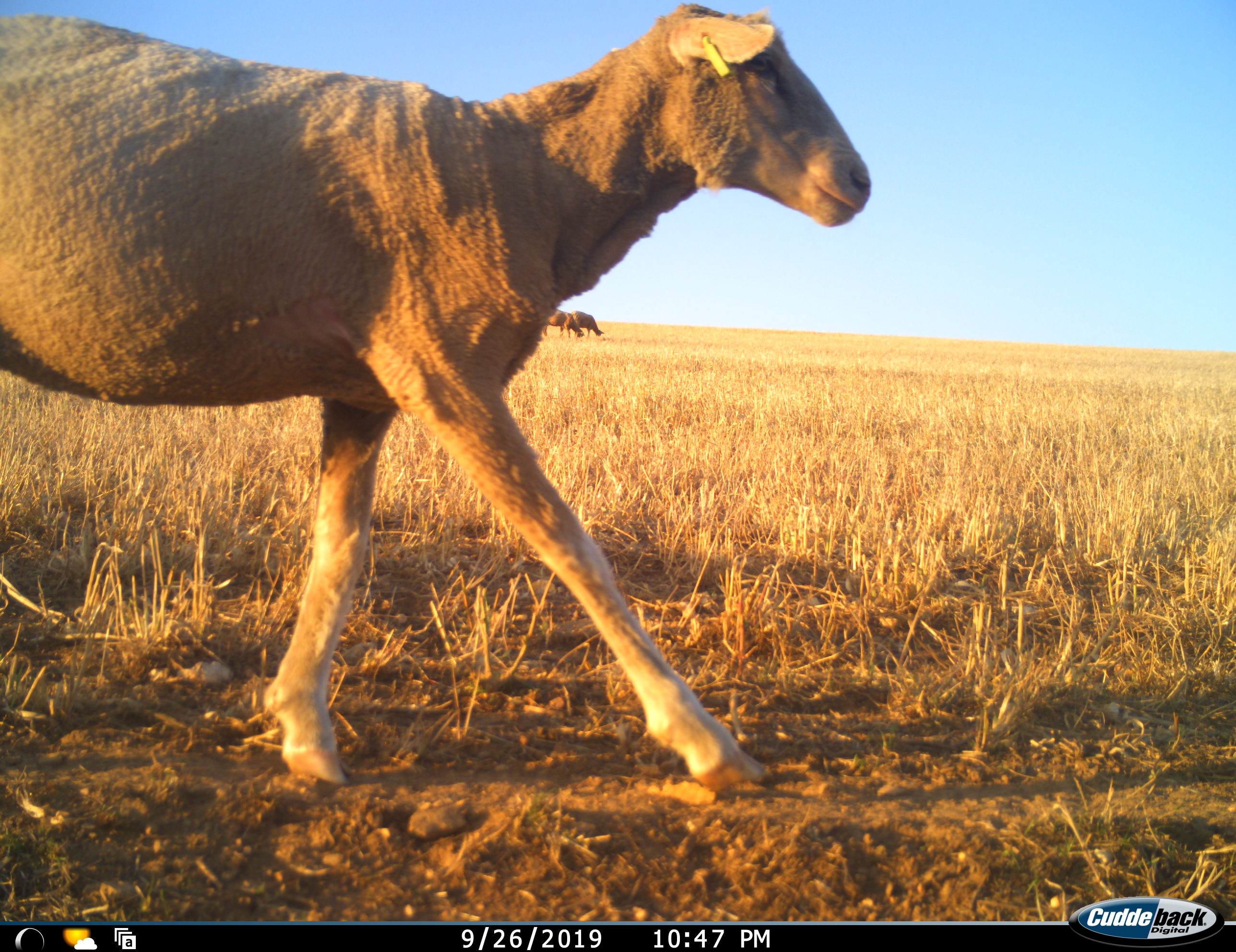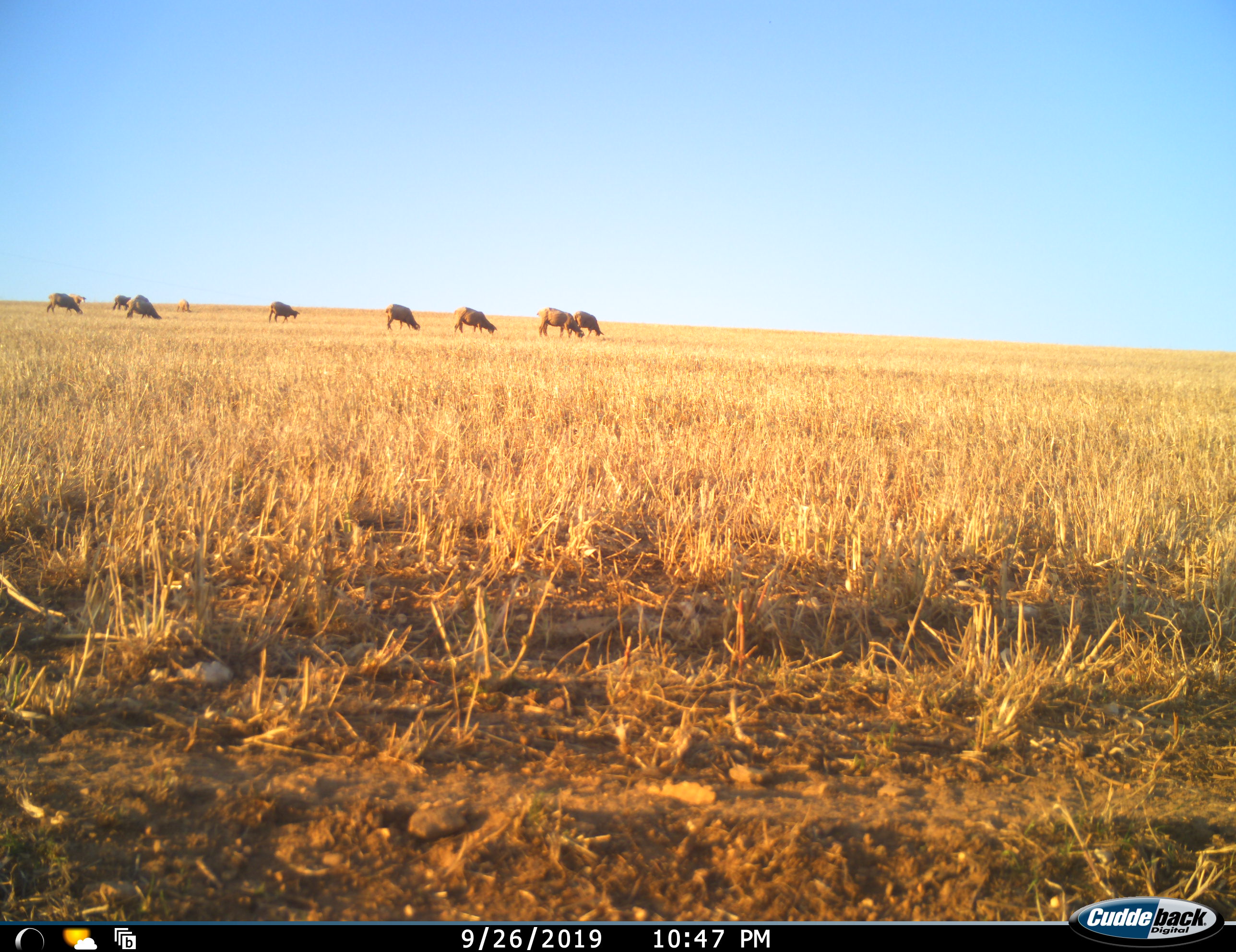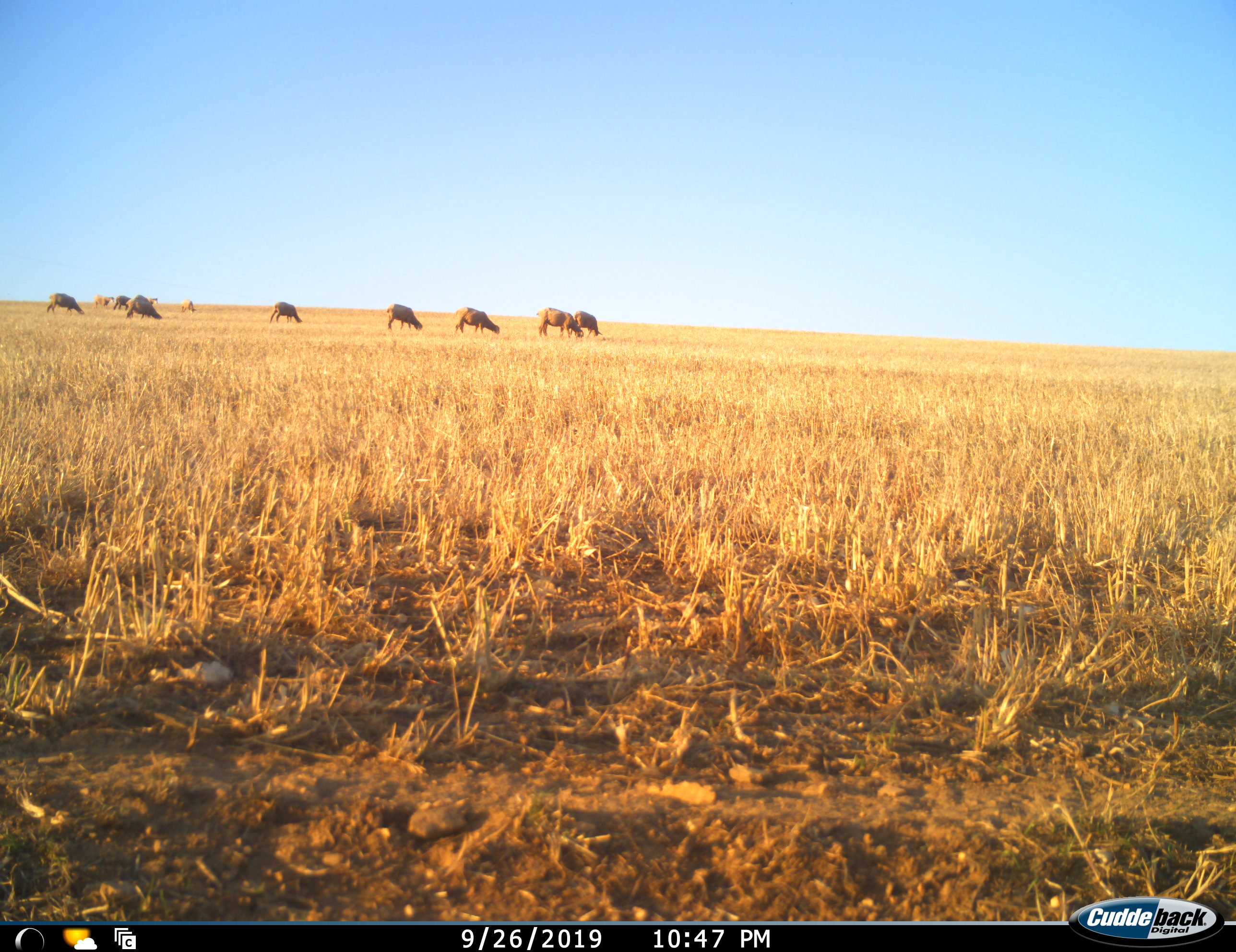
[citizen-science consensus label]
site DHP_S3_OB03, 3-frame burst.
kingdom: Animalia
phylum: Chordata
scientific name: Vertebrata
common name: domestic animal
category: domesticanimal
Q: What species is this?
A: Domesticanimal (domestic animal) (Vertebrata).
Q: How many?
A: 11-50.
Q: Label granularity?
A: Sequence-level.